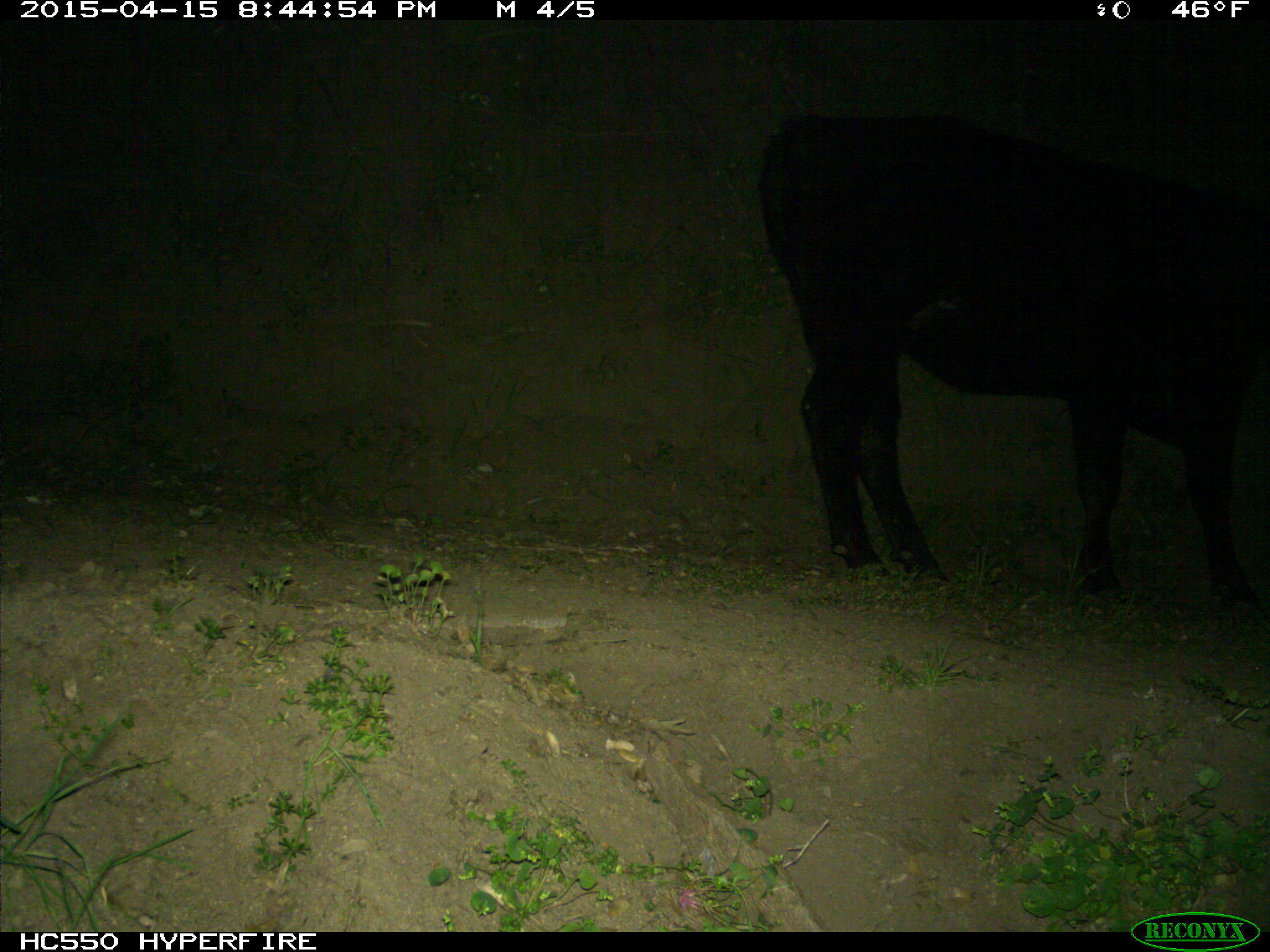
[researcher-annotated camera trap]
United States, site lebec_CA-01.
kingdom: Animalia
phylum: Chordata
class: Mammalia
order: Artiodactyla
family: Bovidae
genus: Bos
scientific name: Bos taurus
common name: domestic cow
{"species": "Bos taurus (domestic cow)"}